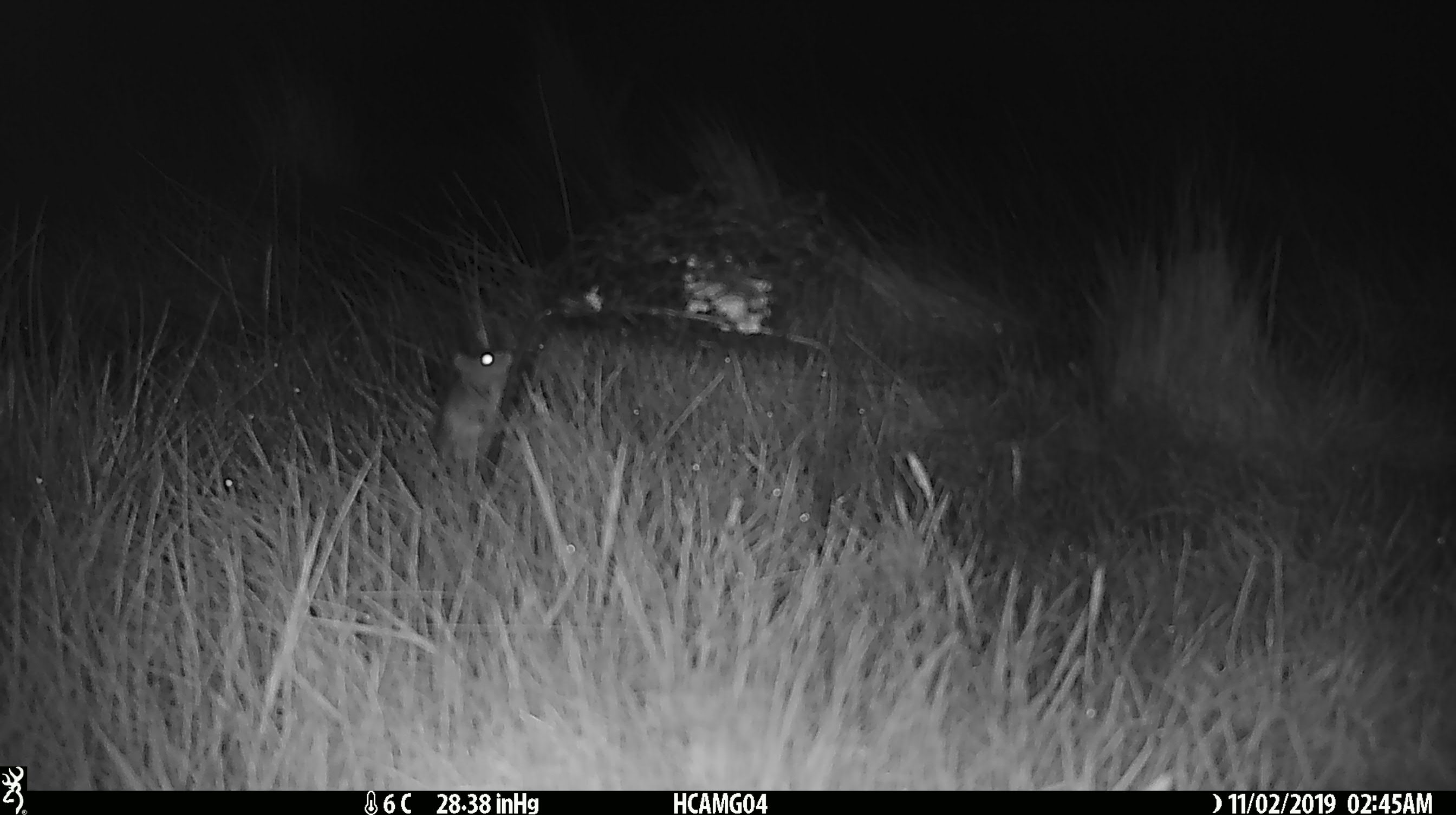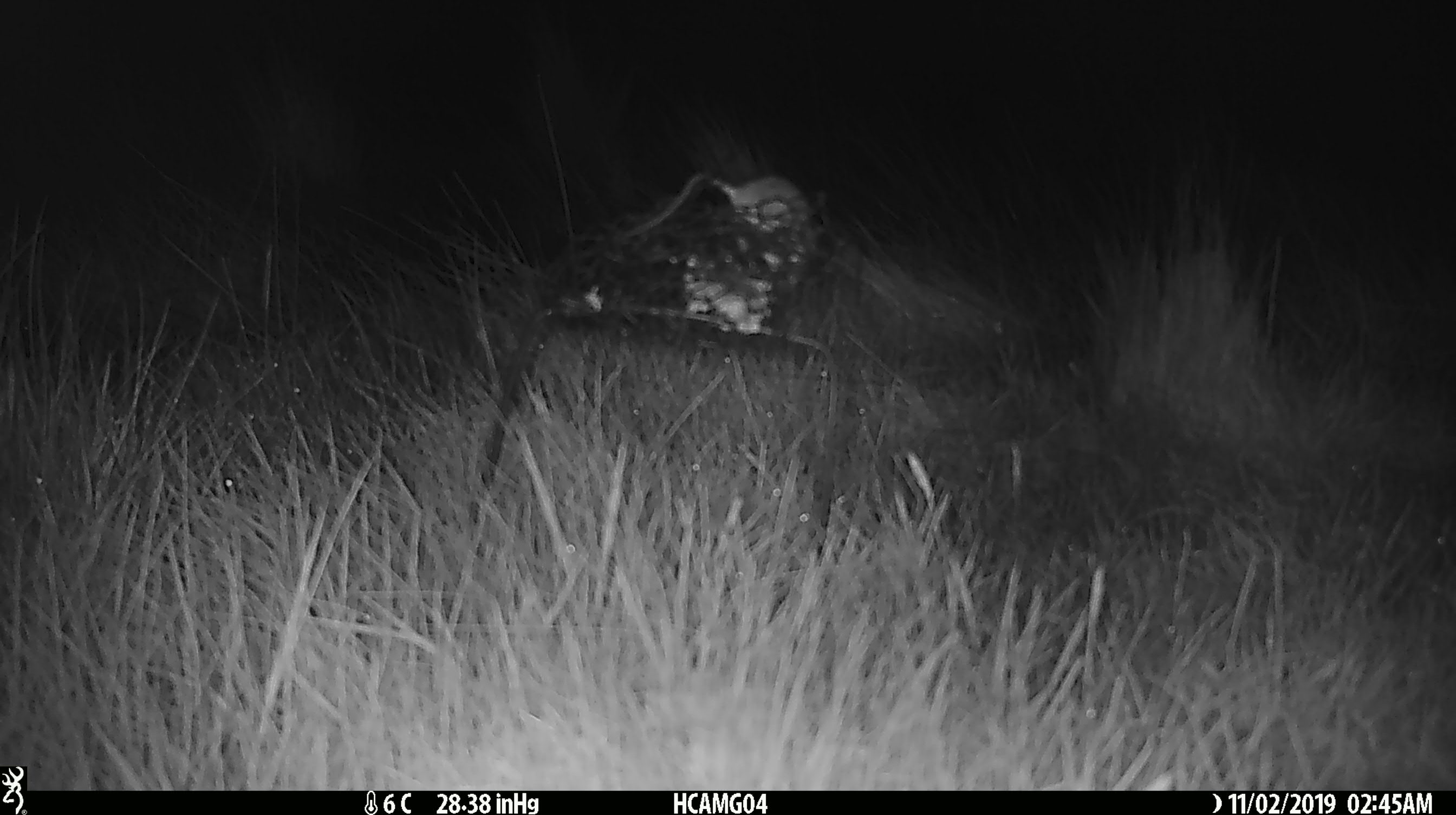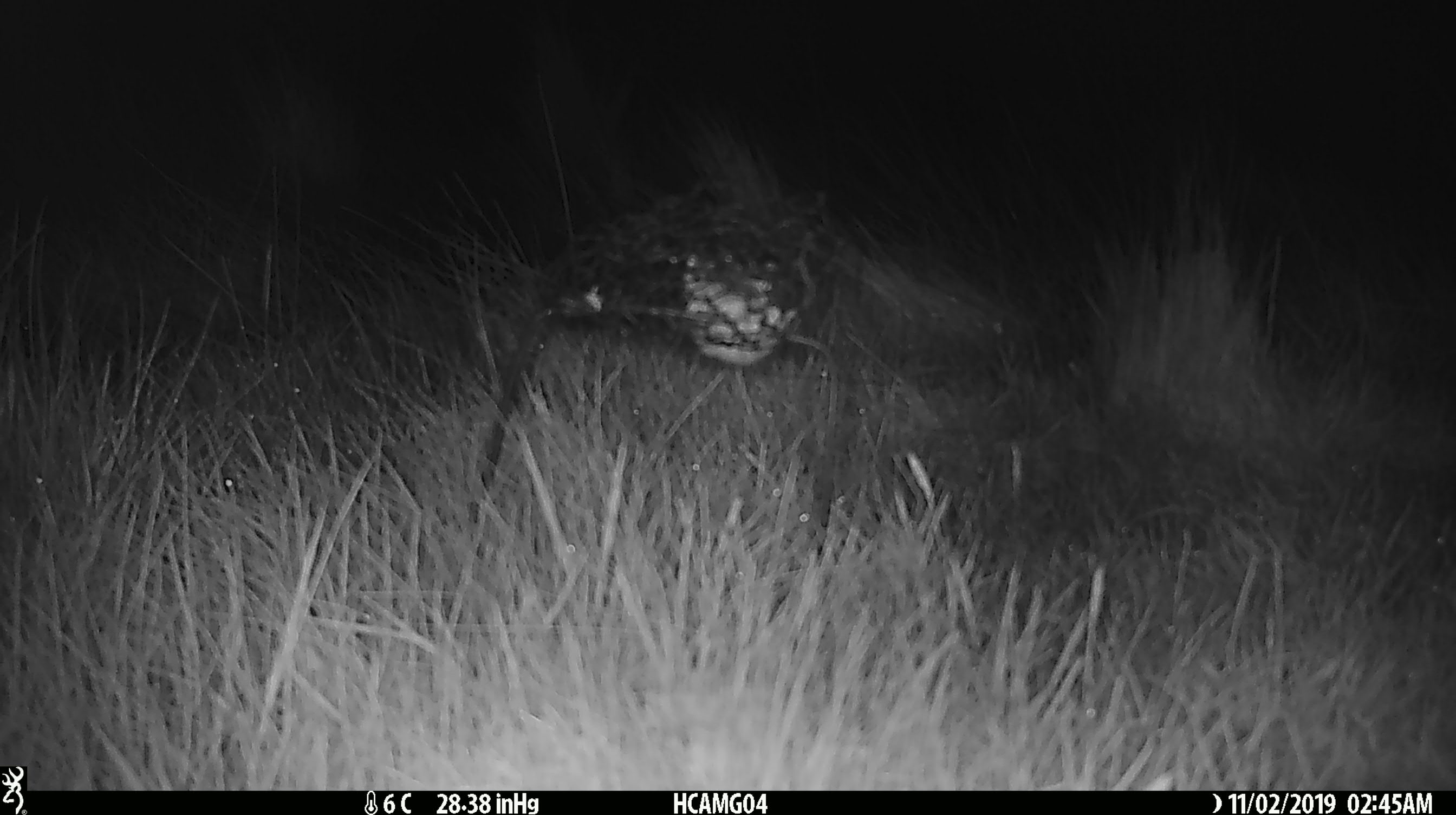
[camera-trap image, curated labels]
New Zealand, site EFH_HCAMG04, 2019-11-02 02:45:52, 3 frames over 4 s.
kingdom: Animalia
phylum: Chordata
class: Mammalia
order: Rodentia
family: Muridae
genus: Mus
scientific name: Mus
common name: mouse